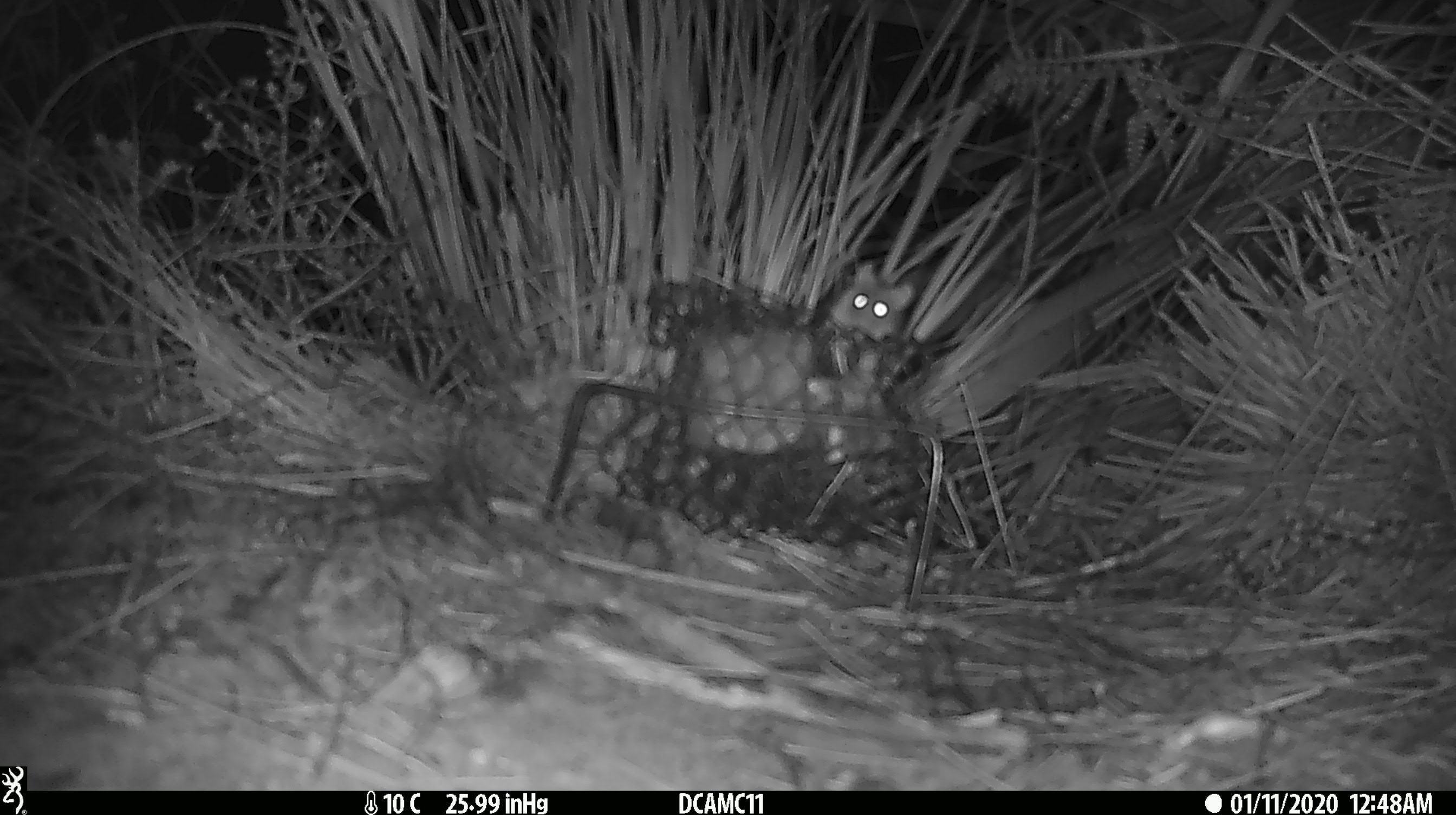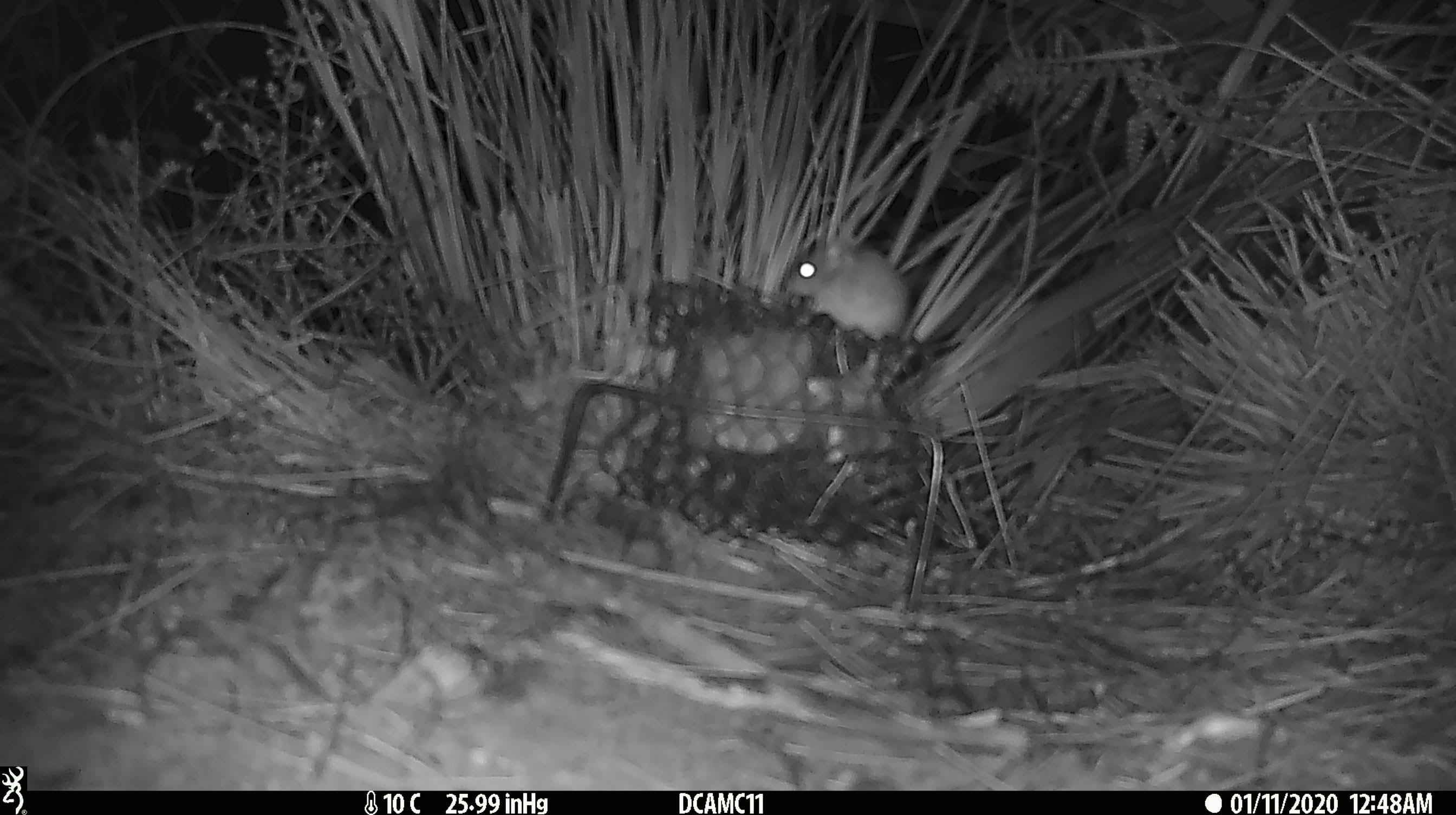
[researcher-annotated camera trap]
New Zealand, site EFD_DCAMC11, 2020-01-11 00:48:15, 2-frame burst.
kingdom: Animalia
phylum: Chordata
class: Mammalia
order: Rodentia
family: Muridae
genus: Mus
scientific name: Mus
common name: mouse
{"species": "mouse (Mus)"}